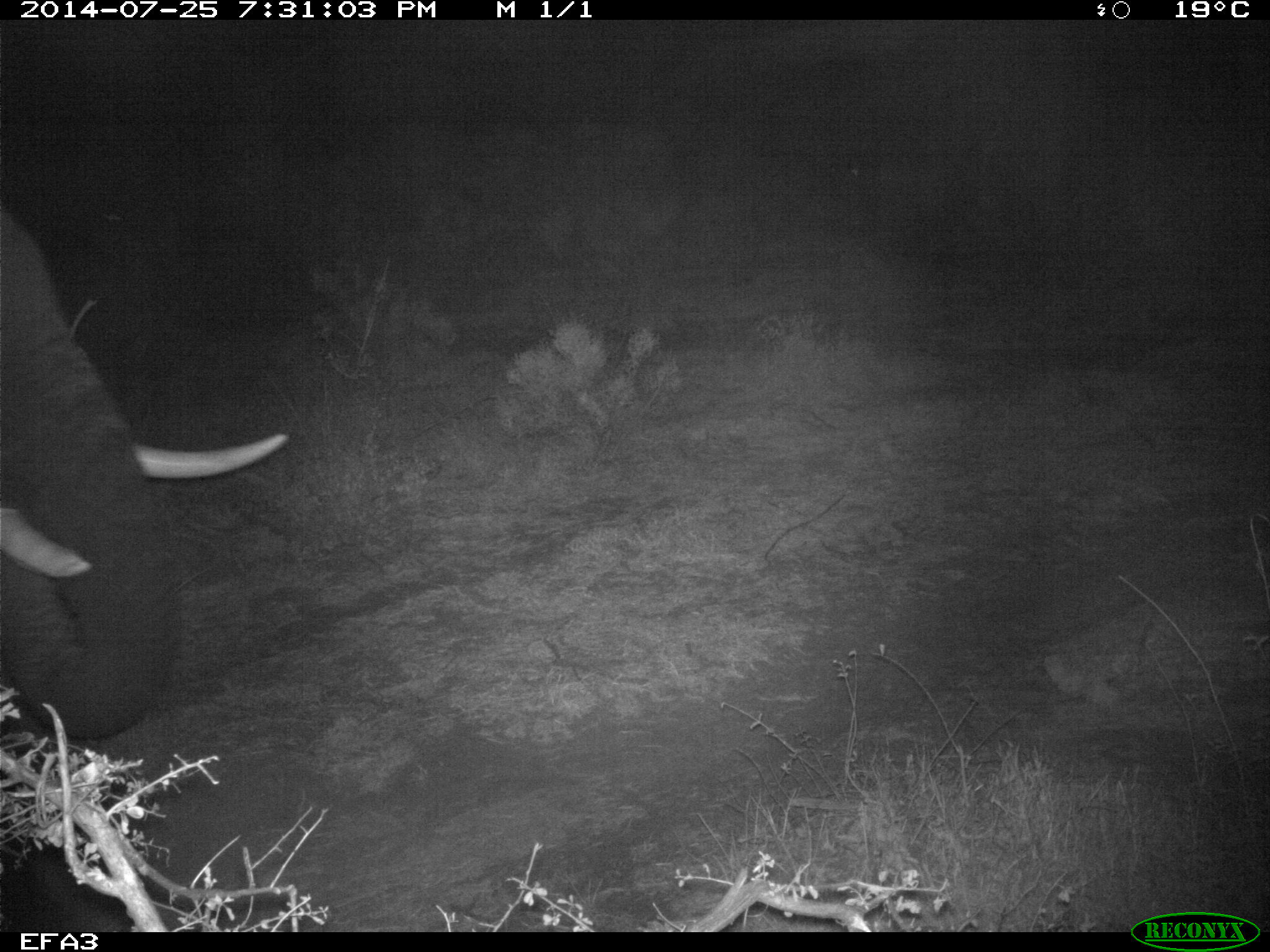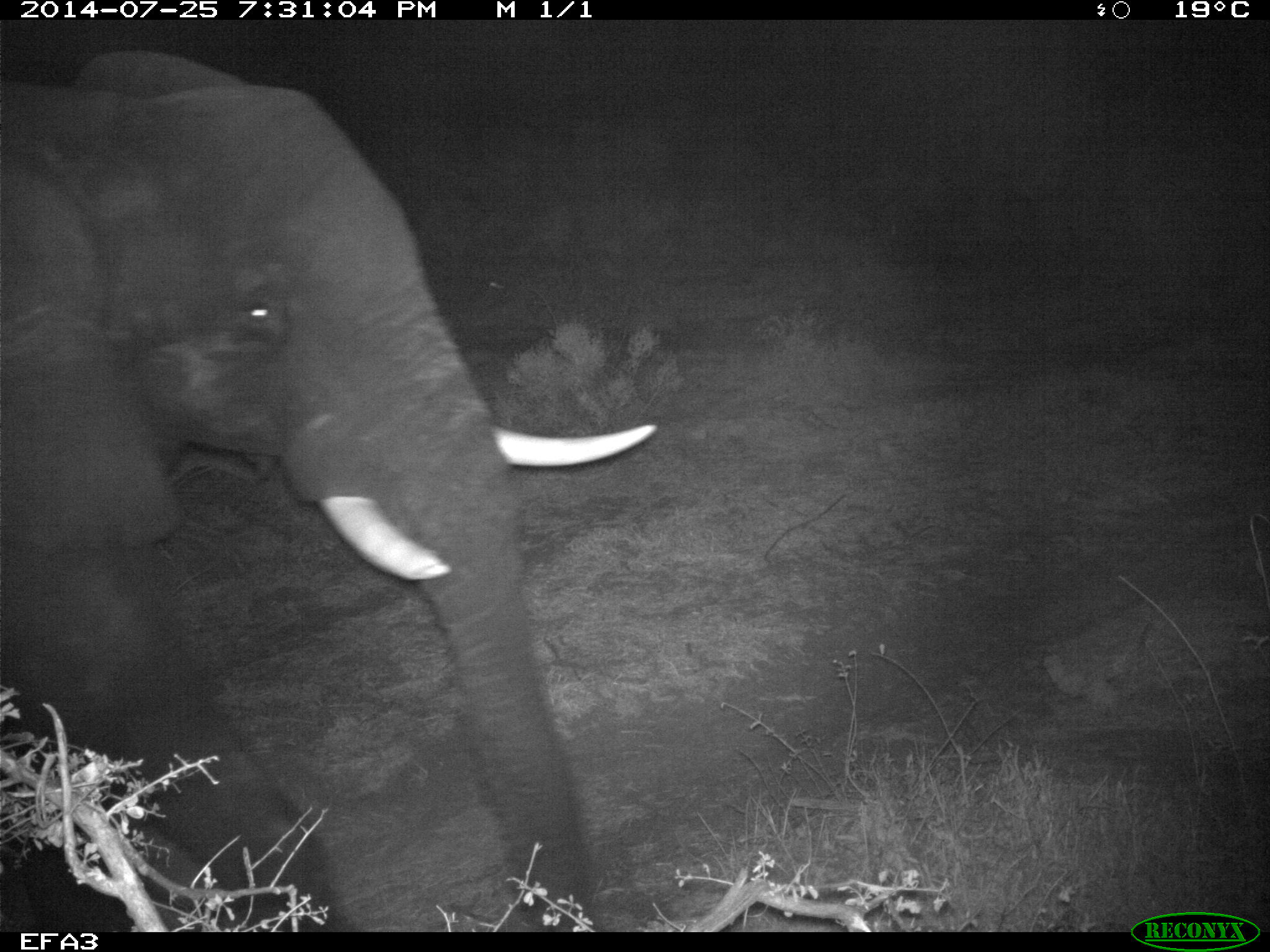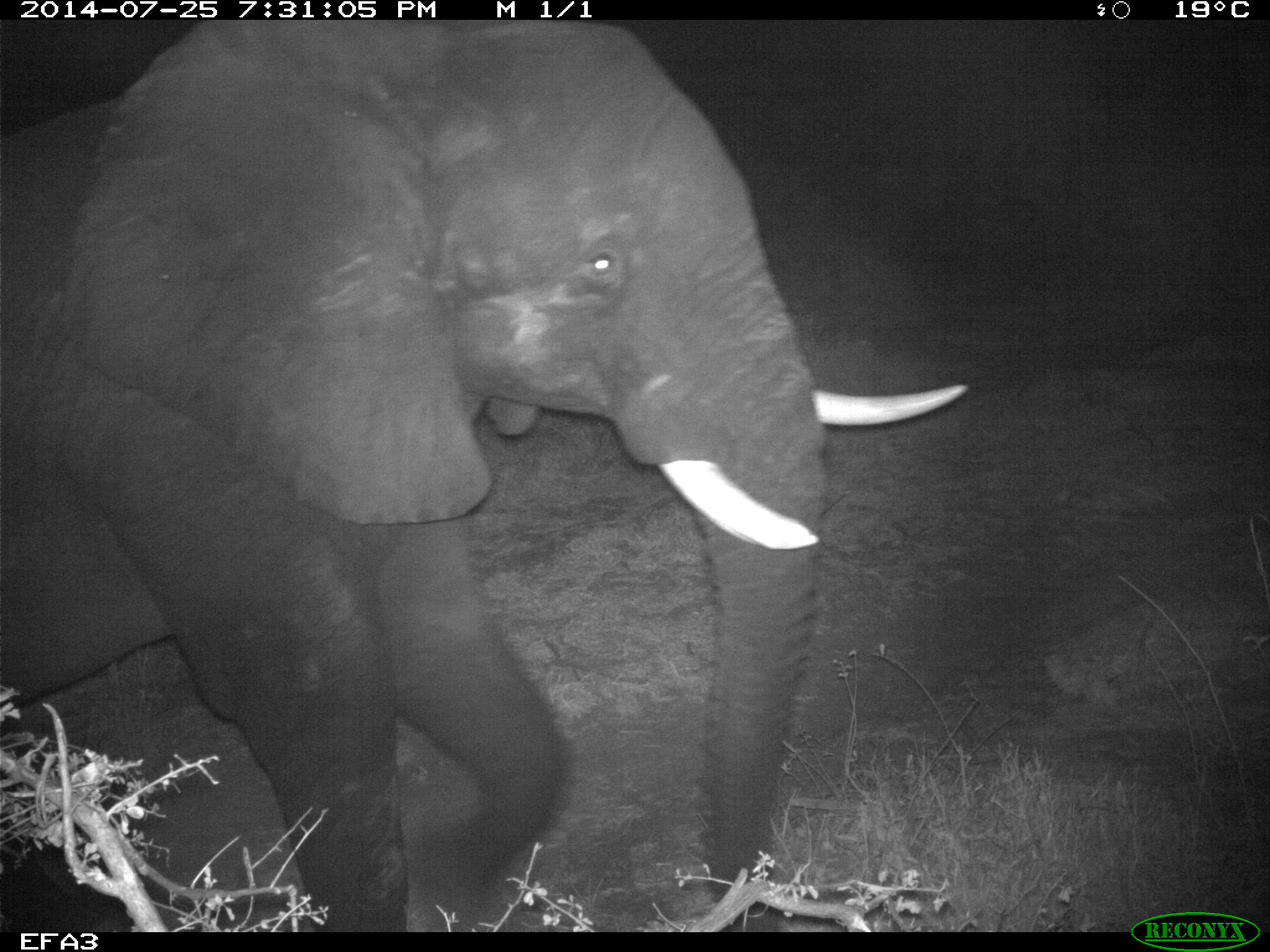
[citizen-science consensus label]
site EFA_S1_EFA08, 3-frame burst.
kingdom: Animalia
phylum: Chordata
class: Mammalia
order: Proboscidea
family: Elephantidae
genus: Loxodonta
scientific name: Loxodonta africana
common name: african bush elephant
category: elephant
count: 1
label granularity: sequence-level